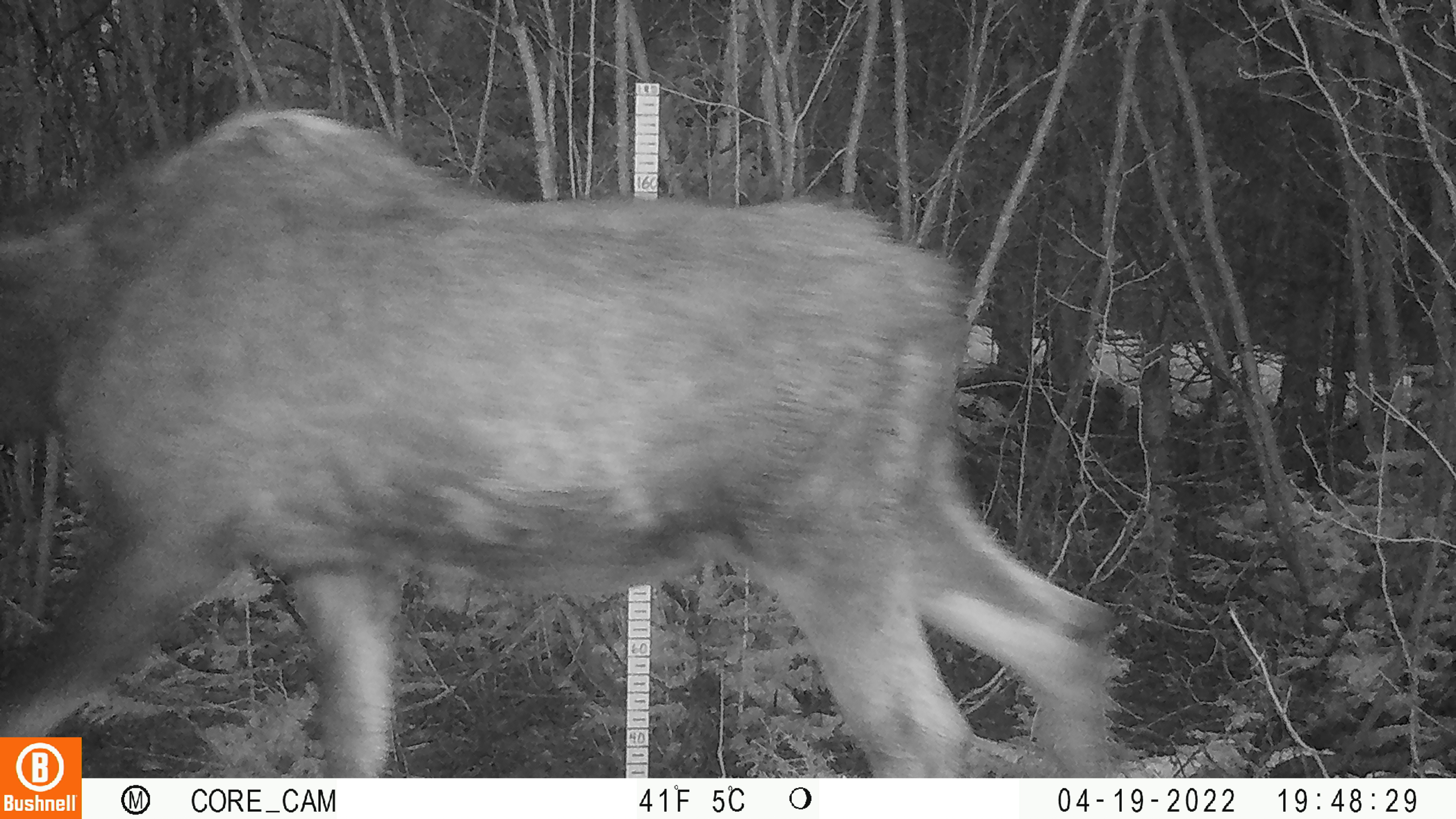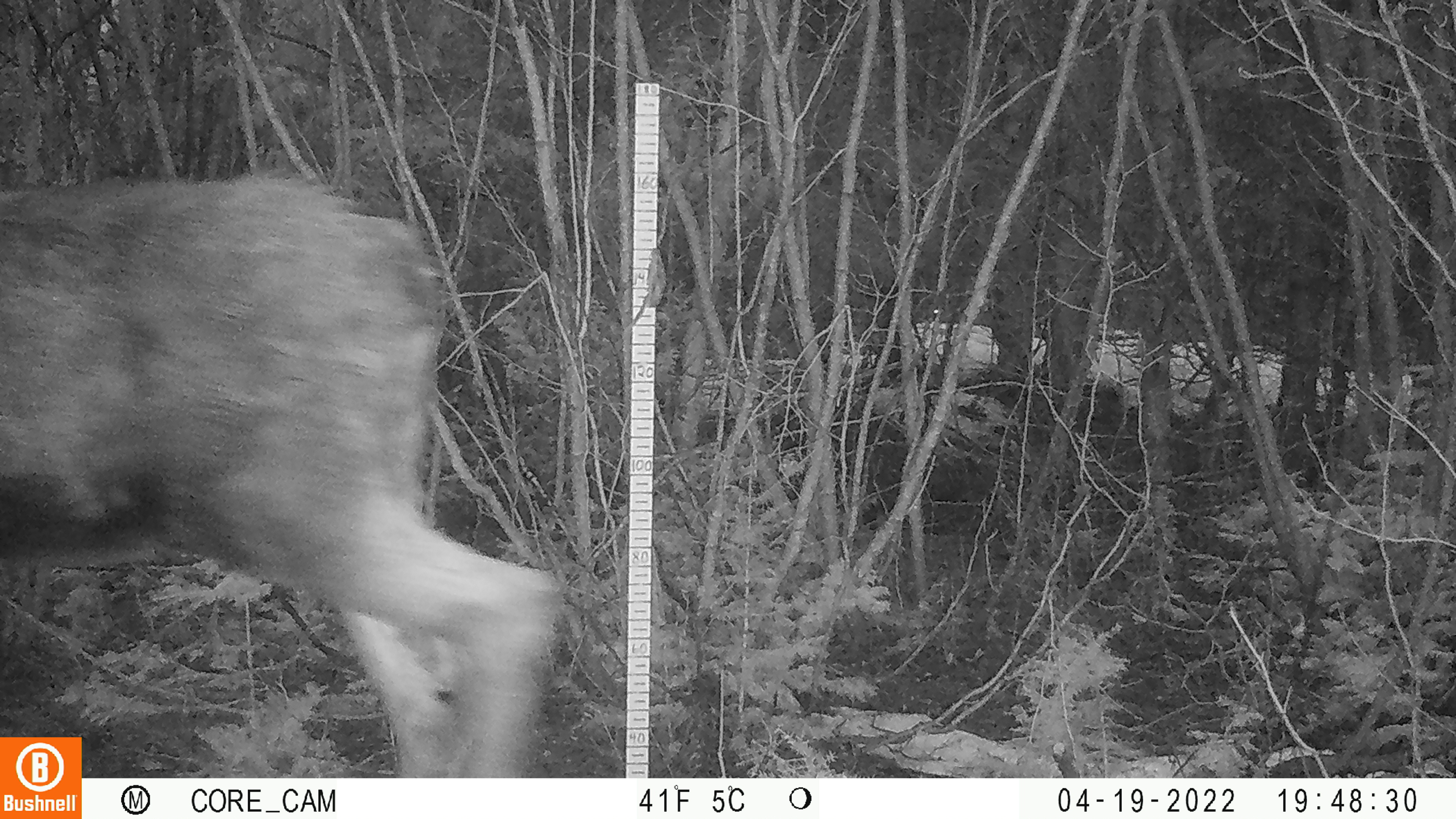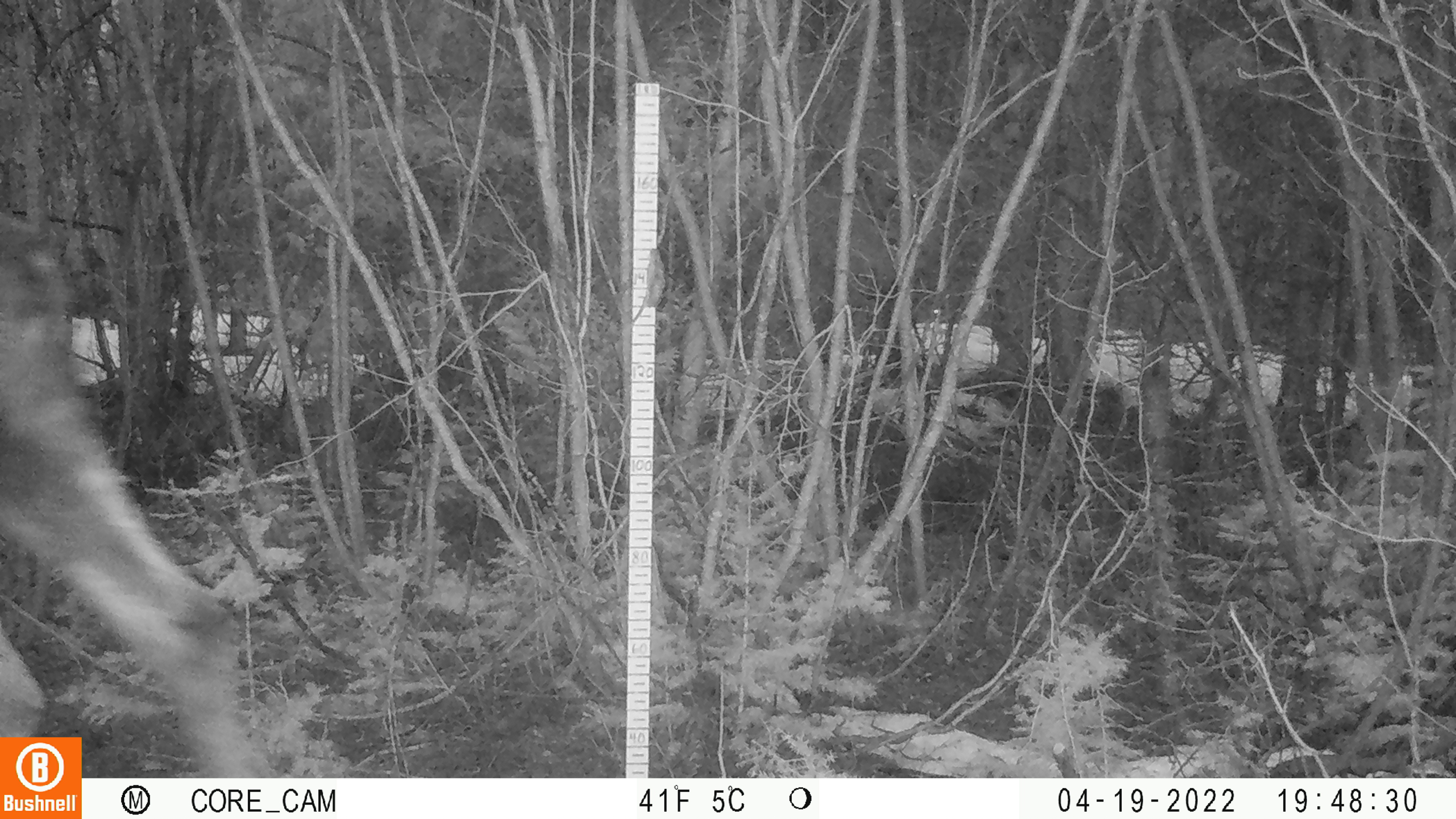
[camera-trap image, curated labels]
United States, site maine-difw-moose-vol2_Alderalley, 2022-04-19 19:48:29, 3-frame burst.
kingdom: Animalia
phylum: Chordata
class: Mammalia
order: Artiodactyla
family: Cervidae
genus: Alces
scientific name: Alces alces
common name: moose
Moose (Alces alces).